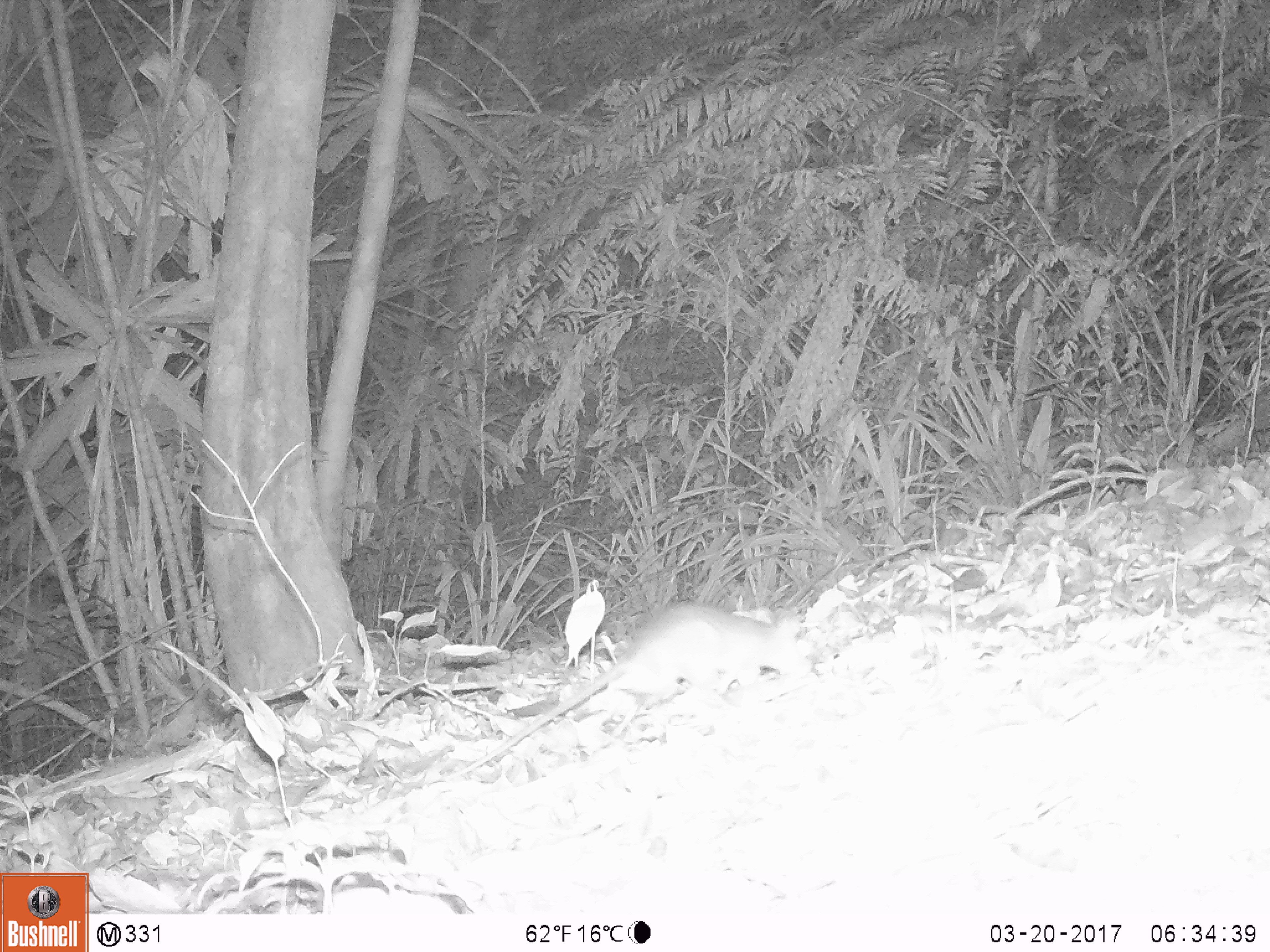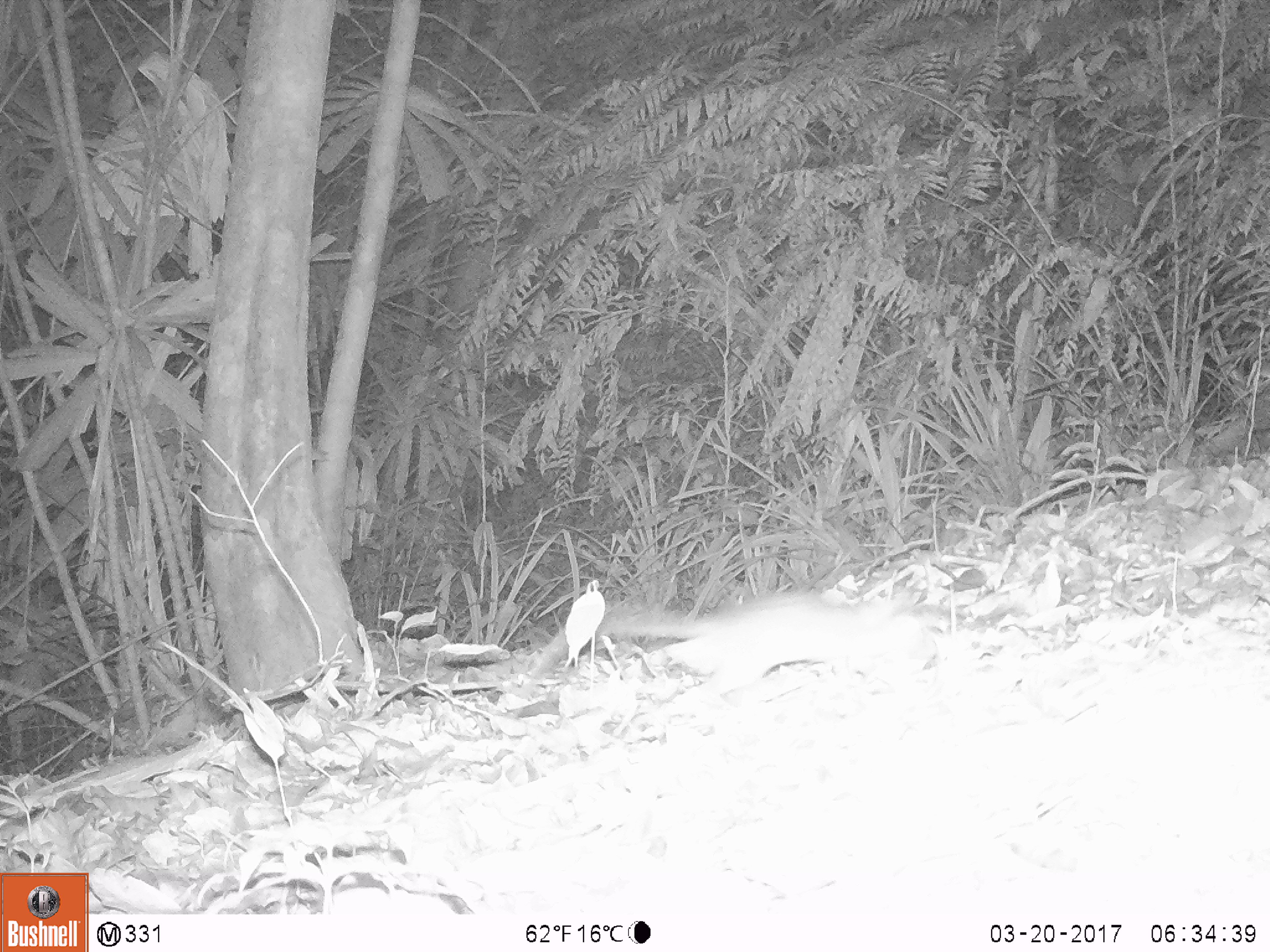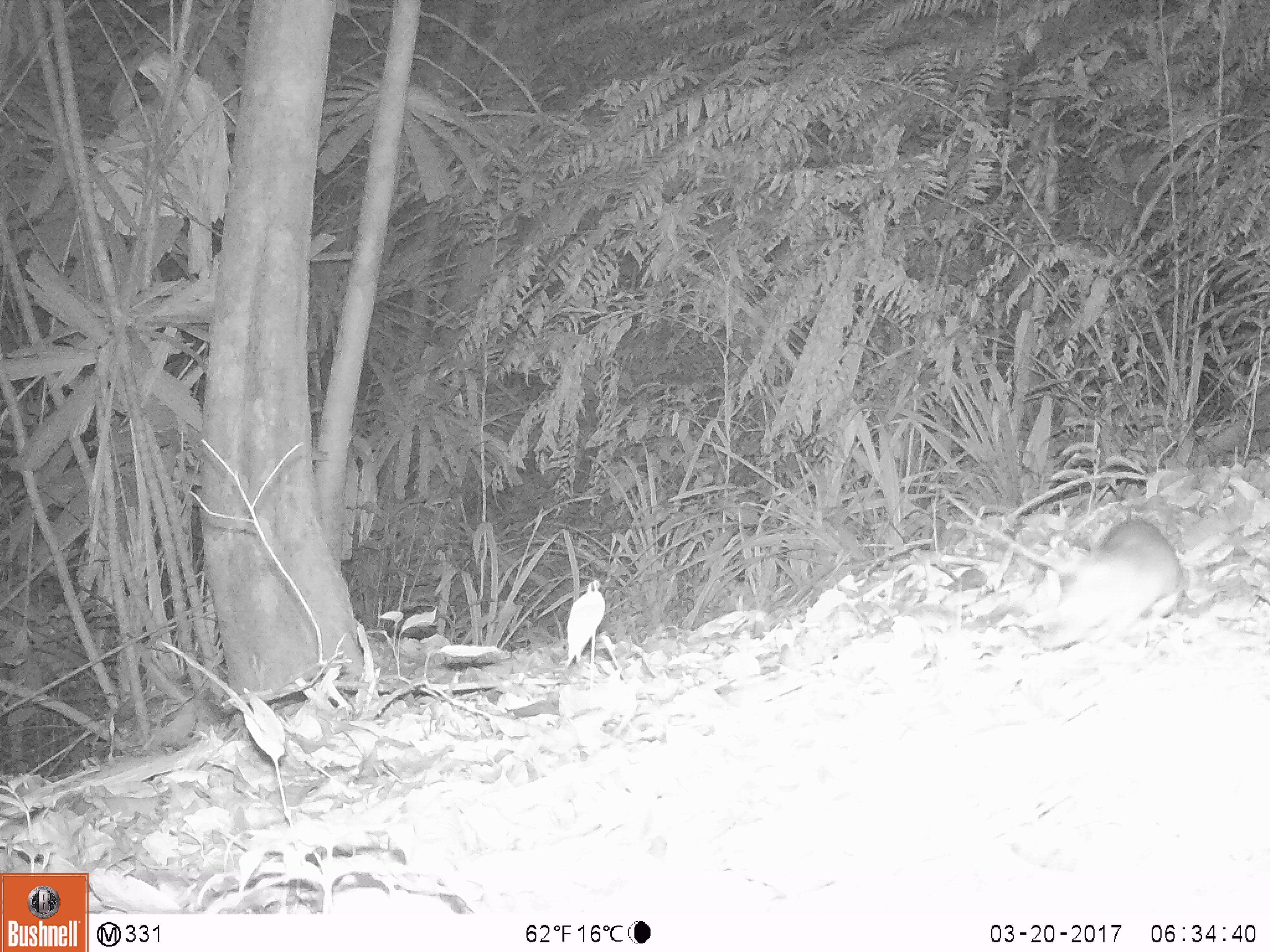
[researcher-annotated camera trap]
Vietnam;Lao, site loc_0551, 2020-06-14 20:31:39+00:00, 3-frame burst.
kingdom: Animalia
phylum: Chordata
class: Mammalia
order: Rodentia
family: Muridae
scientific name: Muridae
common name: old-world mice and rats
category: unidentified murid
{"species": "unidentified murid (old-world mice and rats) (Muridae)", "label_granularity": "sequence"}